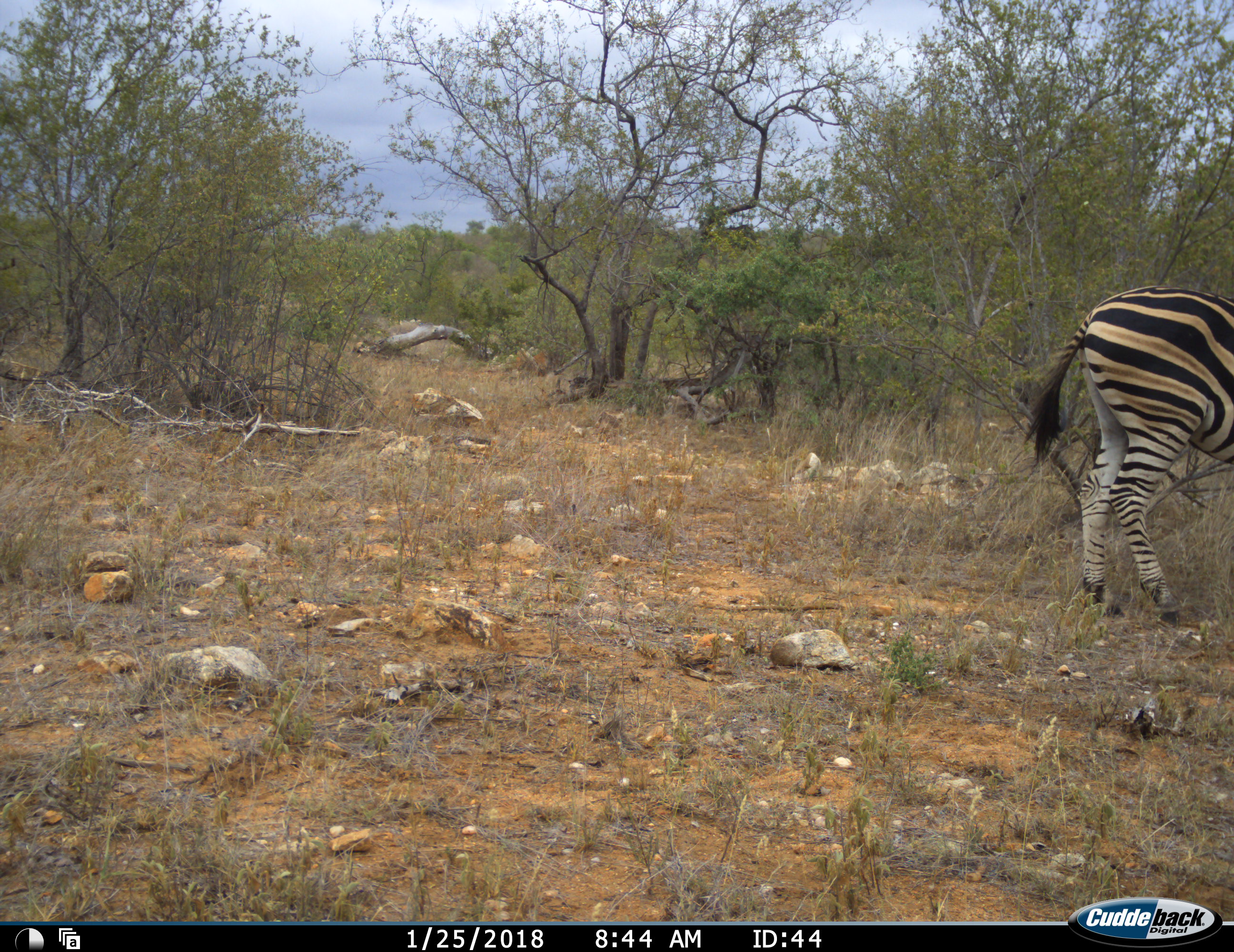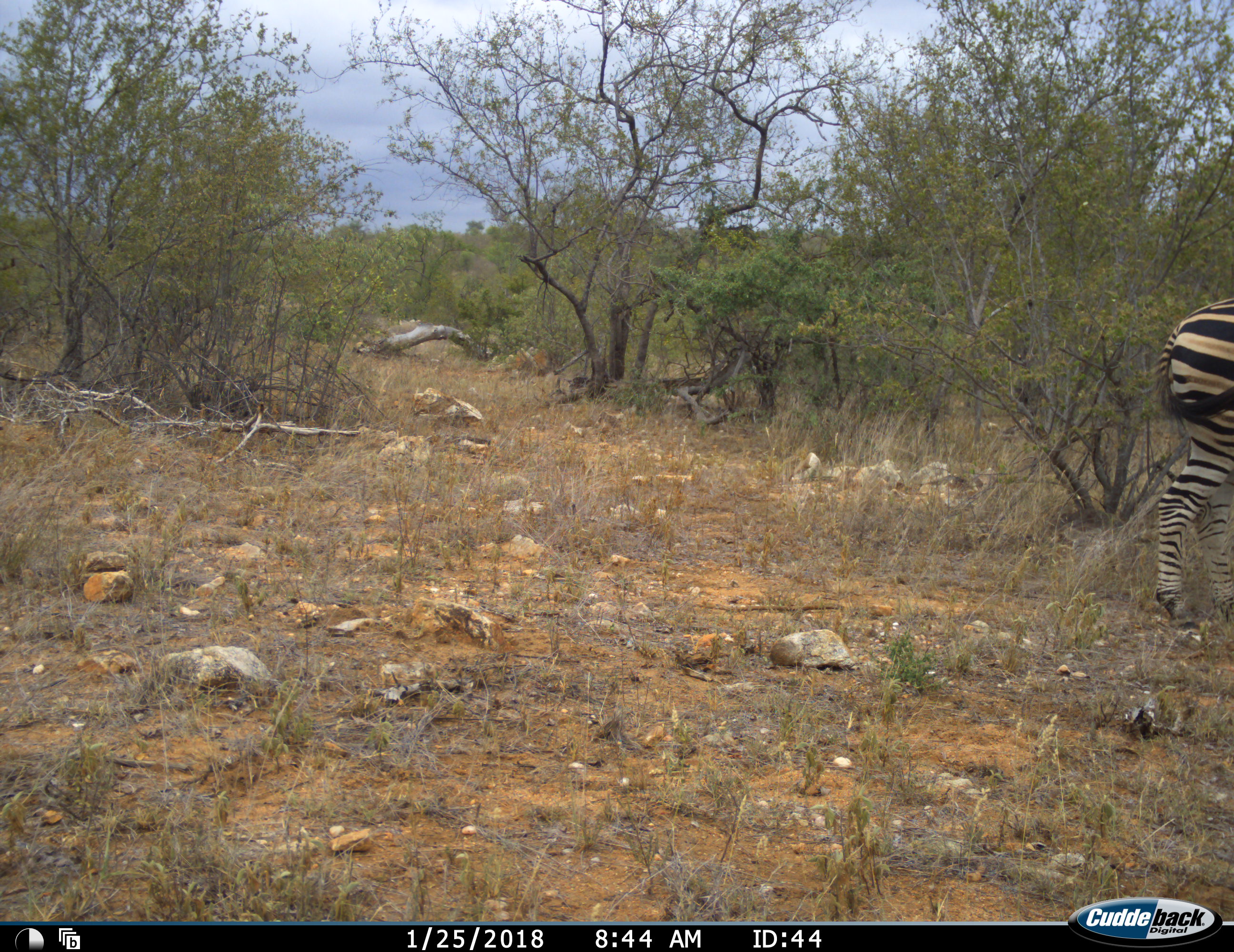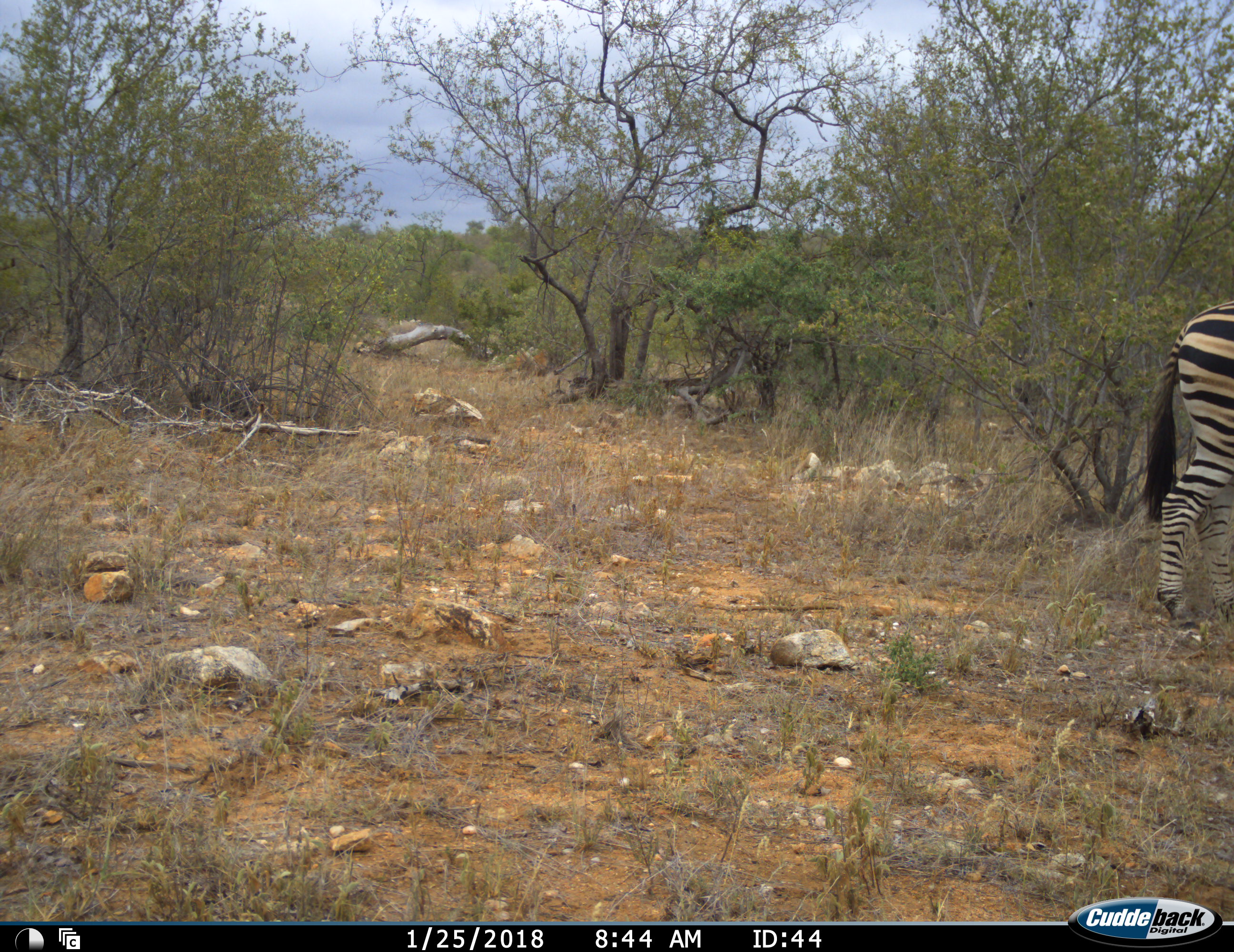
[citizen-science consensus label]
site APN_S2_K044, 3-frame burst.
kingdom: Animalia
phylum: Chordata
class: Mammalia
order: Perissodactyla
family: Equidae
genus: Equus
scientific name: Equus quagga burchellii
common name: burchell's zebra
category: zebraburchells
Zebraburchells (burchell's zebra) (Equus quagga burchellii), count 1. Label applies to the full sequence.